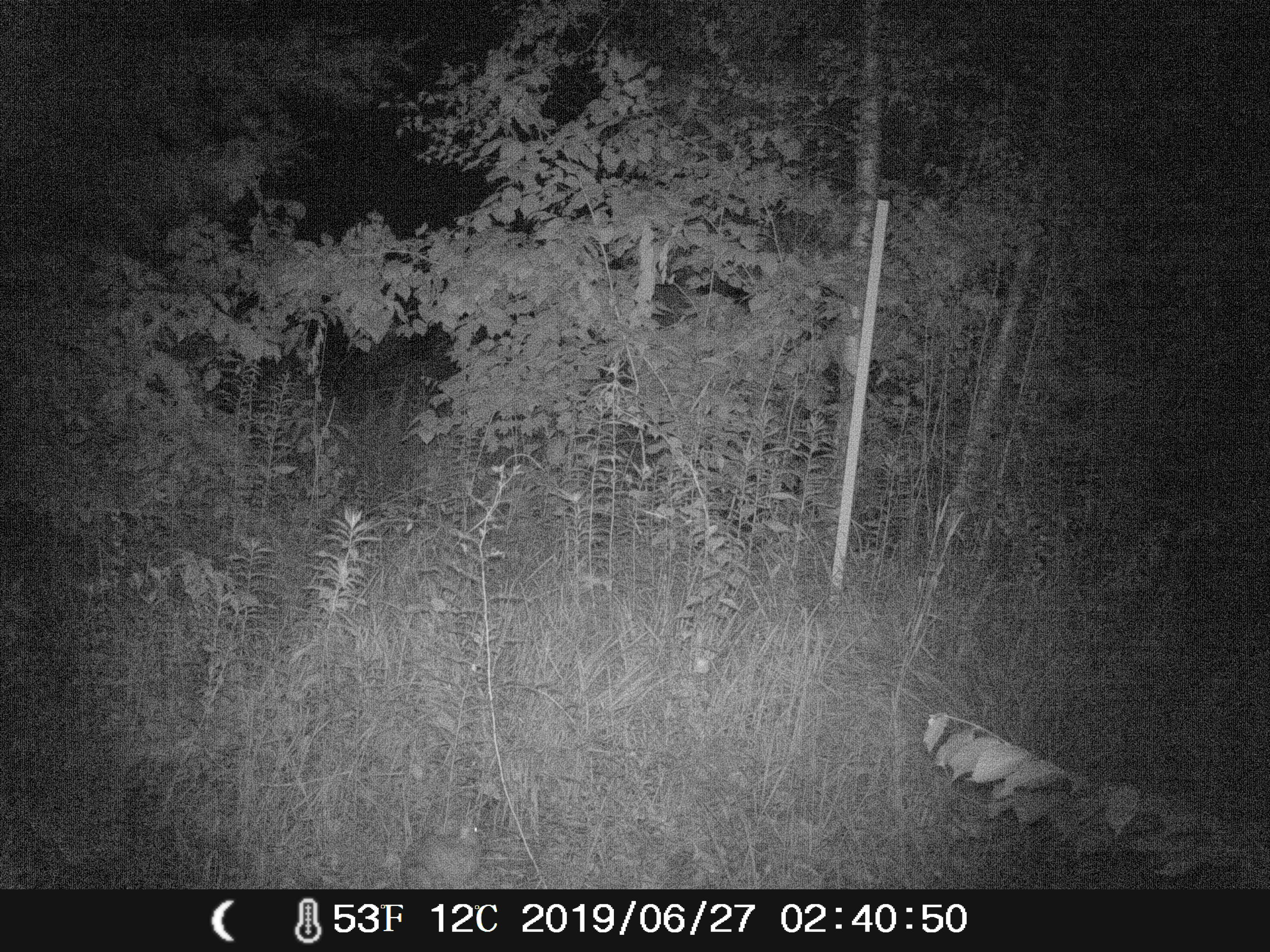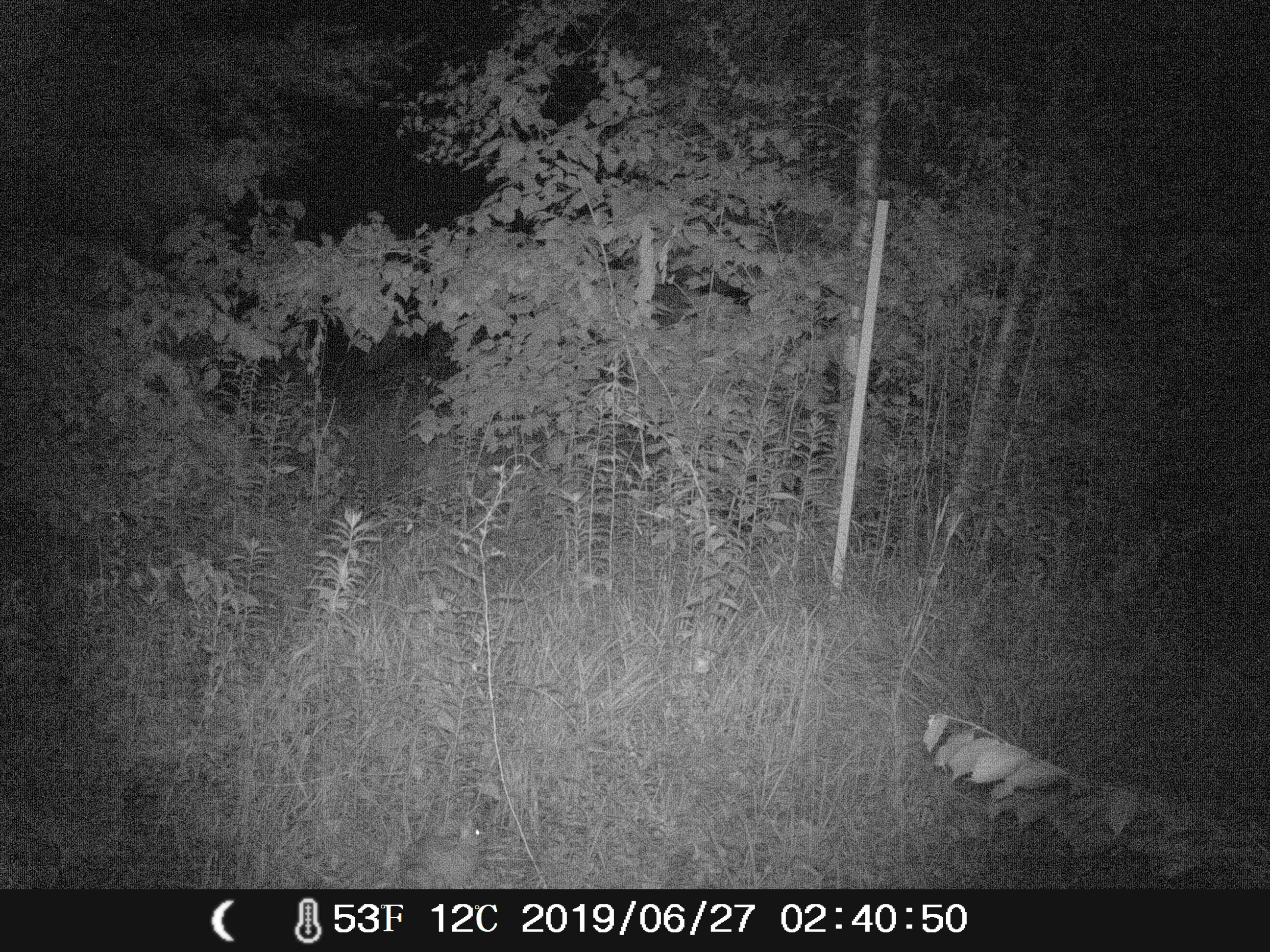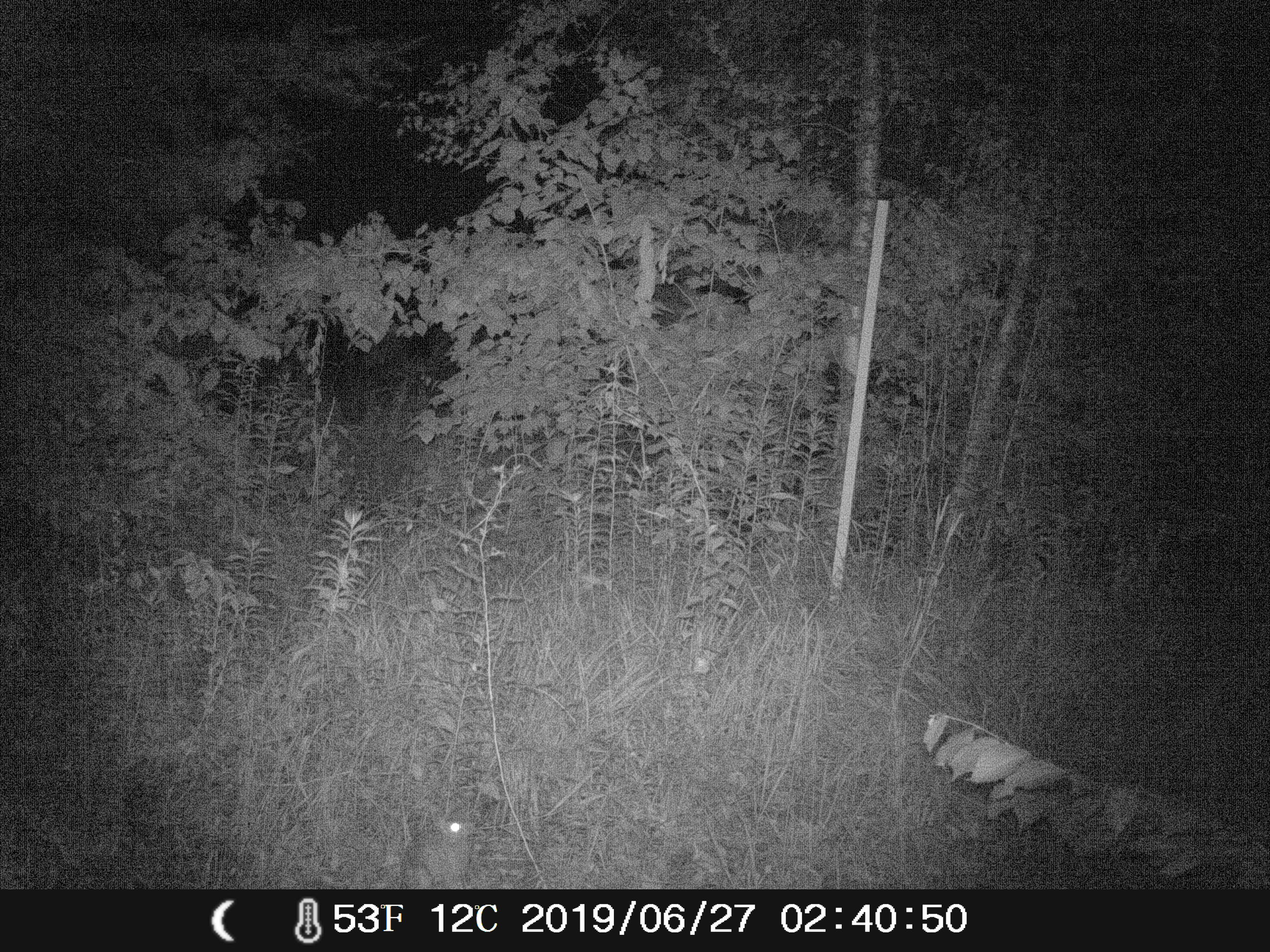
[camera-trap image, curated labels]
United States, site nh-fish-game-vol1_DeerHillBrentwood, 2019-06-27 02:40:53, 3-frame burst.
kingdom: Animalia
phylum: Chordata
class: Mammalia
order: Lagomorpha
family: Leporidae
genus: Sylvilagus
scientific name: Sylvilagus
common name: cottontail rabbit